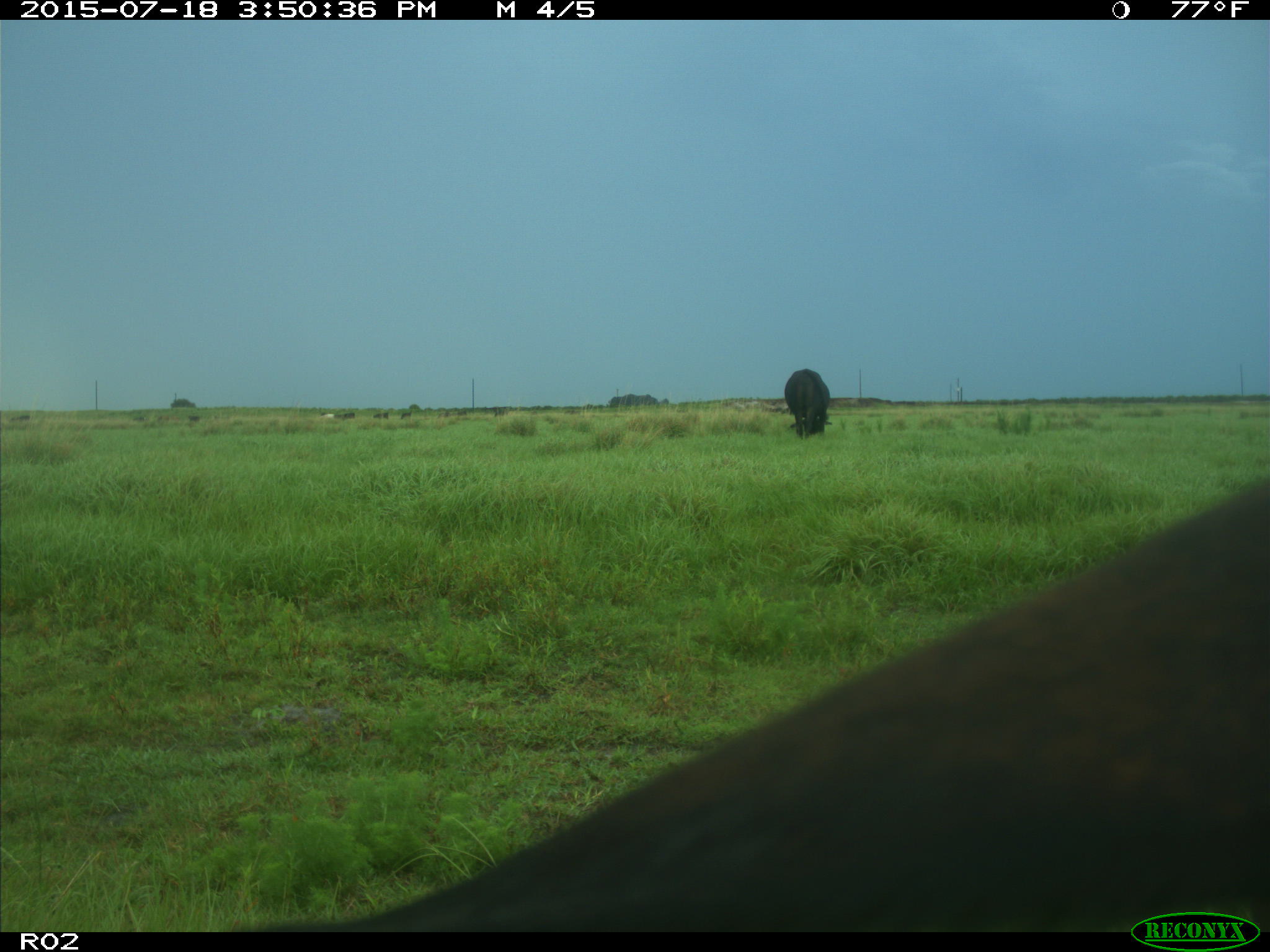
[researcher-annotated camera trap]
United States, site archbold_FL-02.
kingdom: Animalia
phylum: Chordata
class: Mammalia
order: Artiodactyla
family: Bovidae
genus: Bos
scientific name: Bos taurus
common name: domestic cow